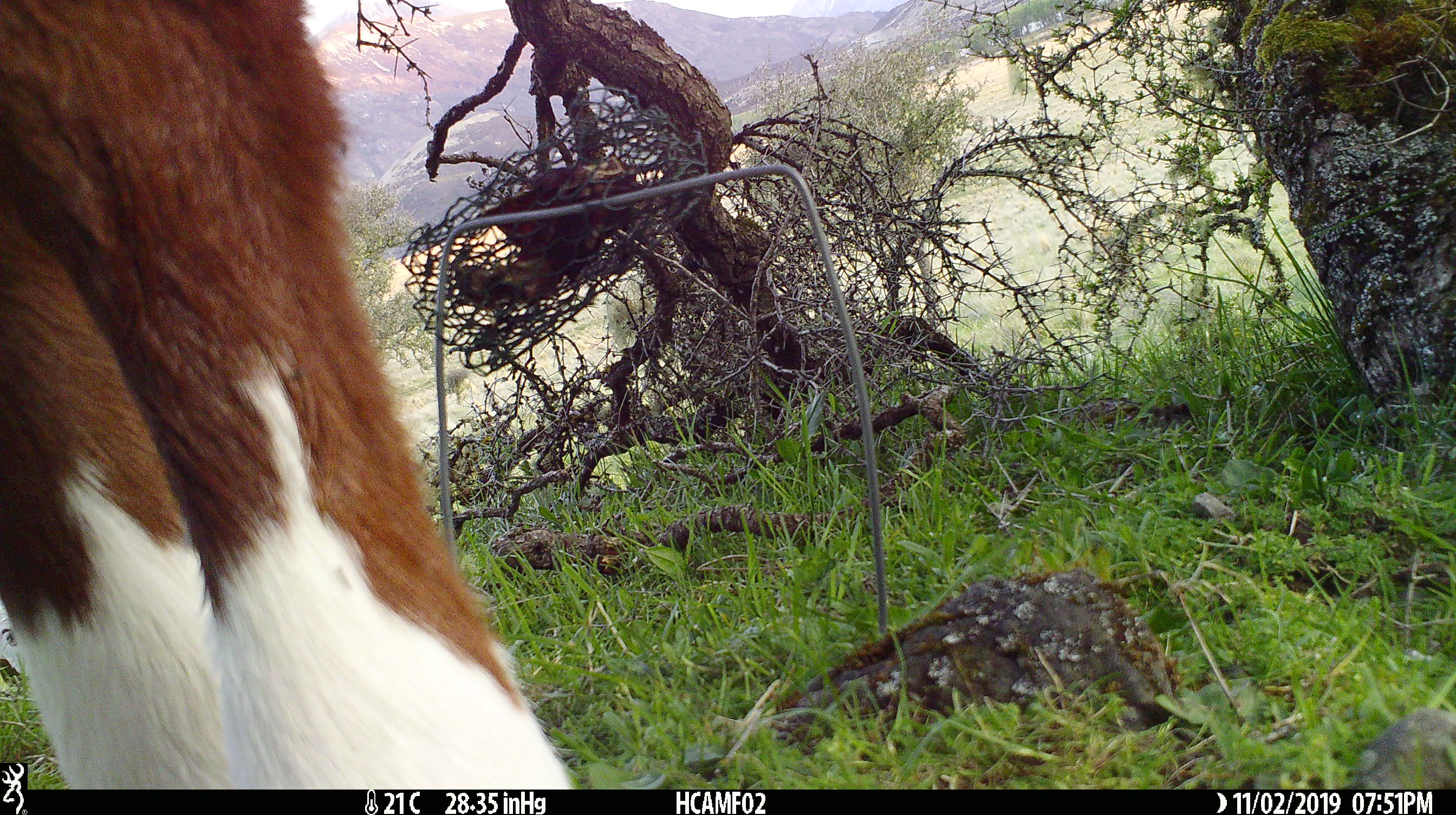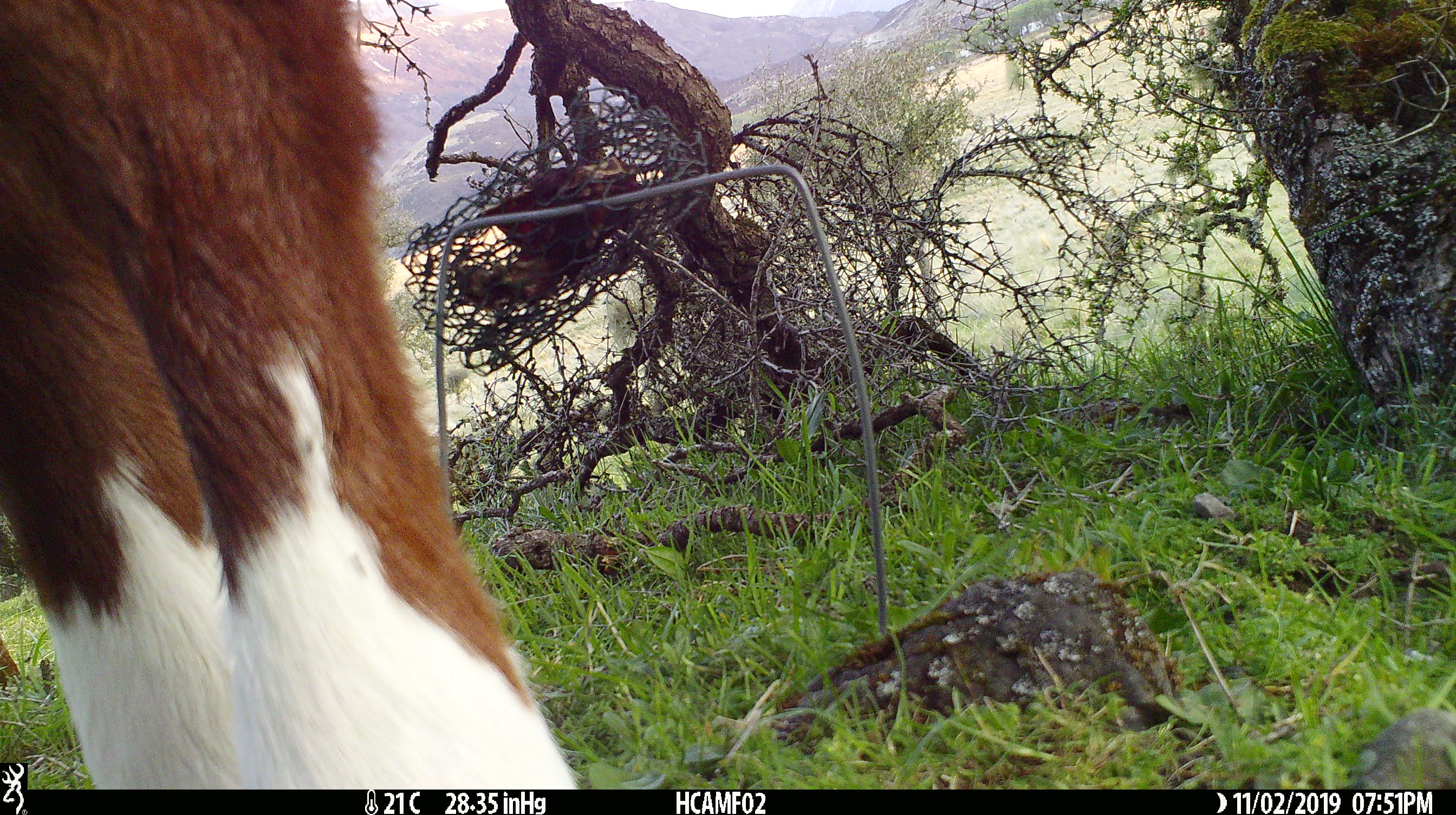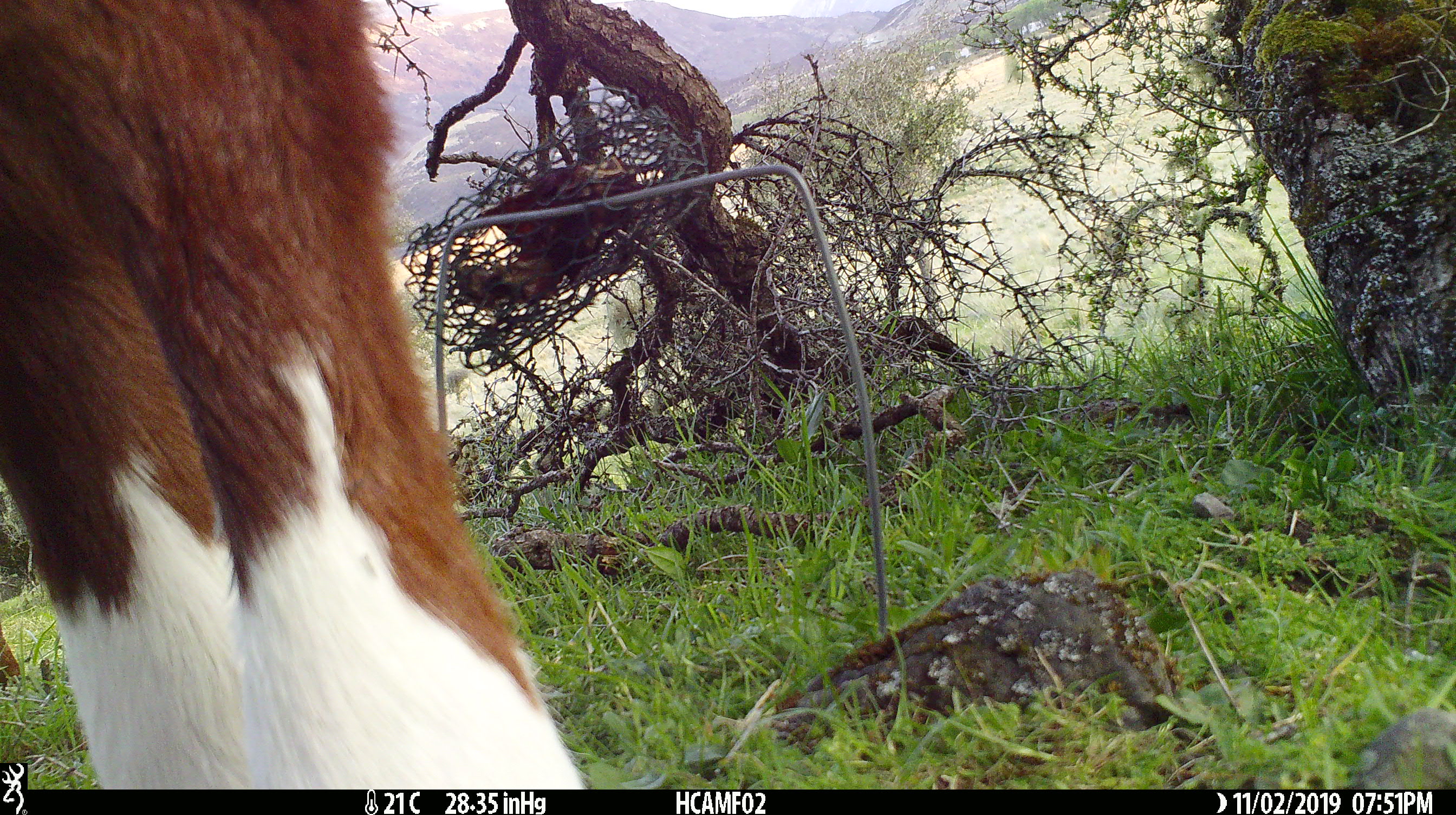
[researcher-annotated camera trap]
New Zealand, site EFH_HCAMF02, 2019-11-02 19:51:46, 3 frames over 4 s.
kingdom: Animalia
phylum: Chordata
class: Mammalia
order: Artiodactyla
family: Bovidae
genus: Bos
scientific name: Bos taurus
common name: domestic cow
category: cow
Cow (domestic cow) (Bos taurus).